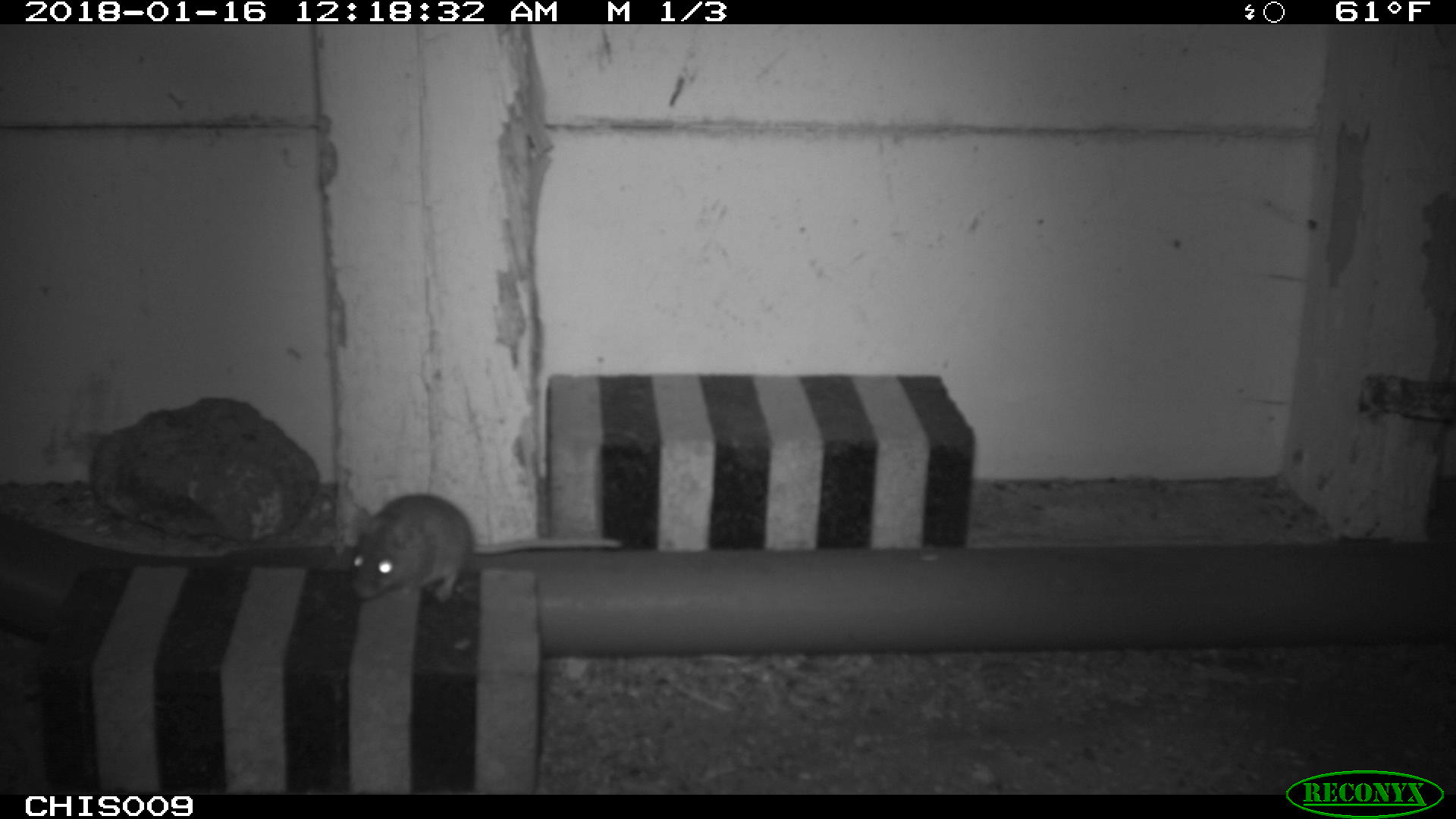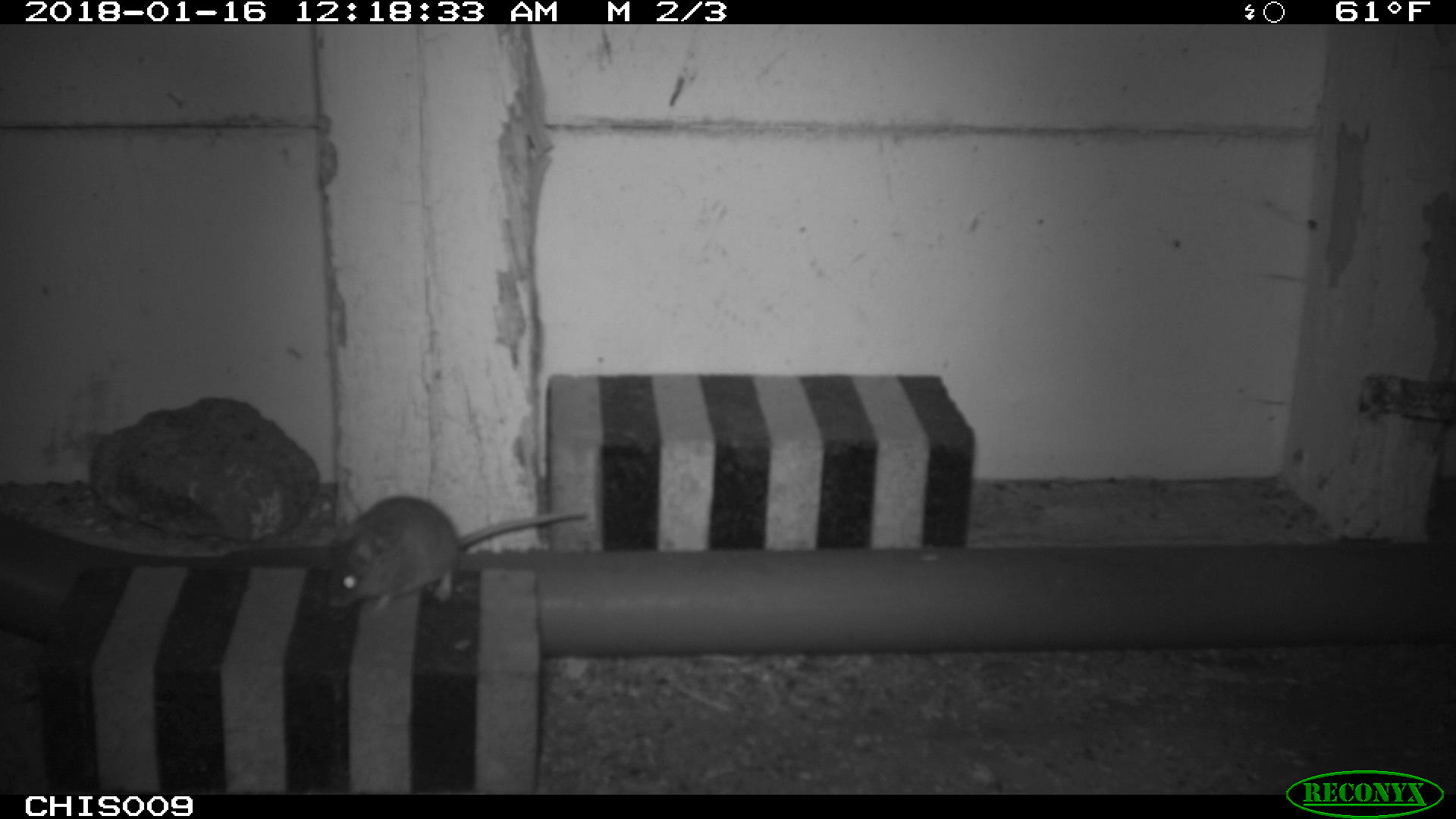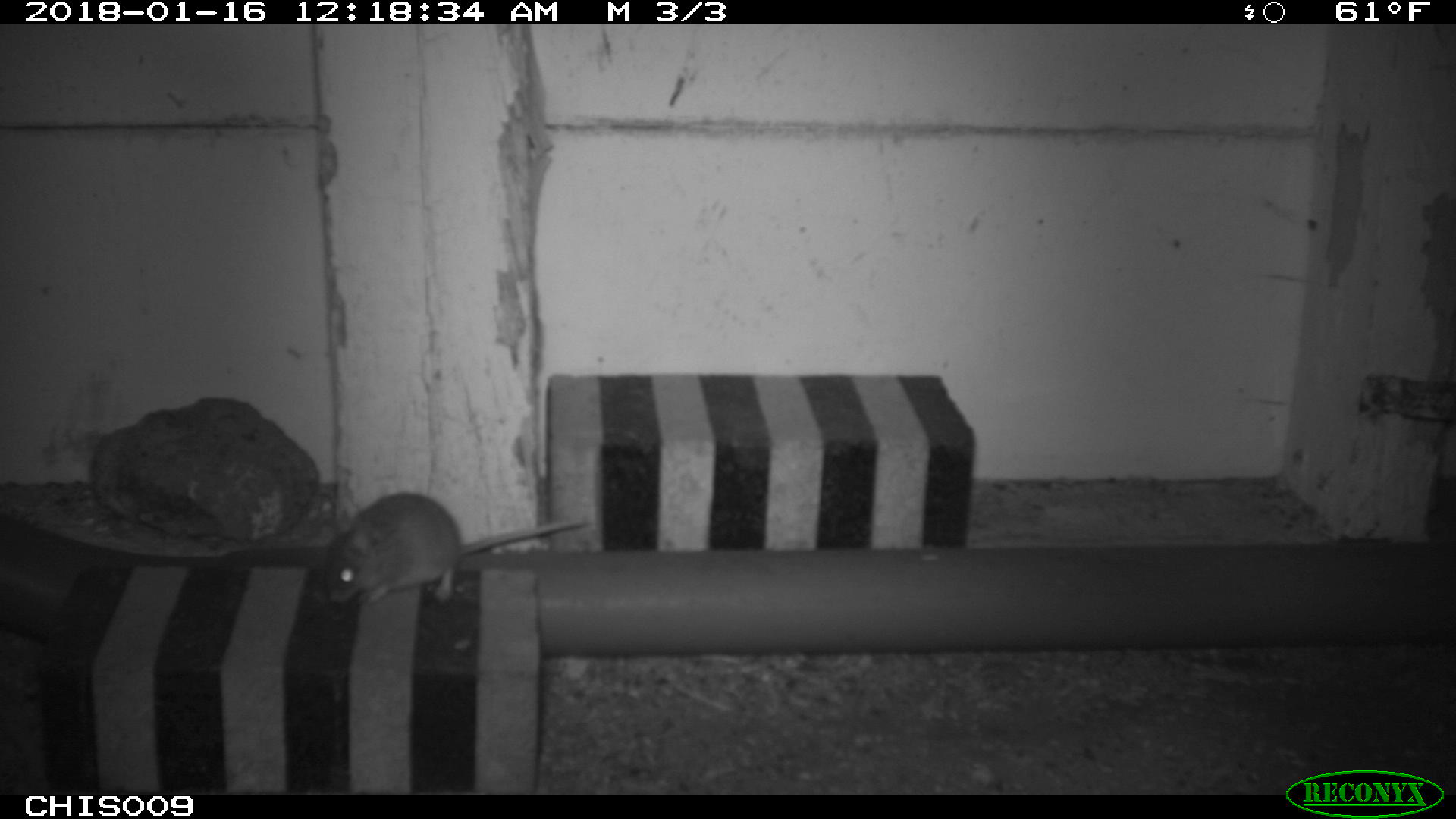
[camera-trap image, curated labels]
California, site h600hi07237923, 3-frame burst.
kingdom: Animalia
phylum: Chordata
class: Mammalia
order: Rodentia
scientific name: Rodentia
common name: rodent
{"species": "rodent (Rodentia)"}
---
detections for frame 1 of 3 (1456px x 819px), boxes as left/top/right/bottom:
rodent: 344/491/623/603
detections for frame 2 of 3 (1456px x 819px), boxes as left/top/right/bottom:
rodent: 327/496/587/608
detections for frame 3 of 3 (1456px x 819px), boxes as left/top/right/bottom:
rodent: 321/491/585/602